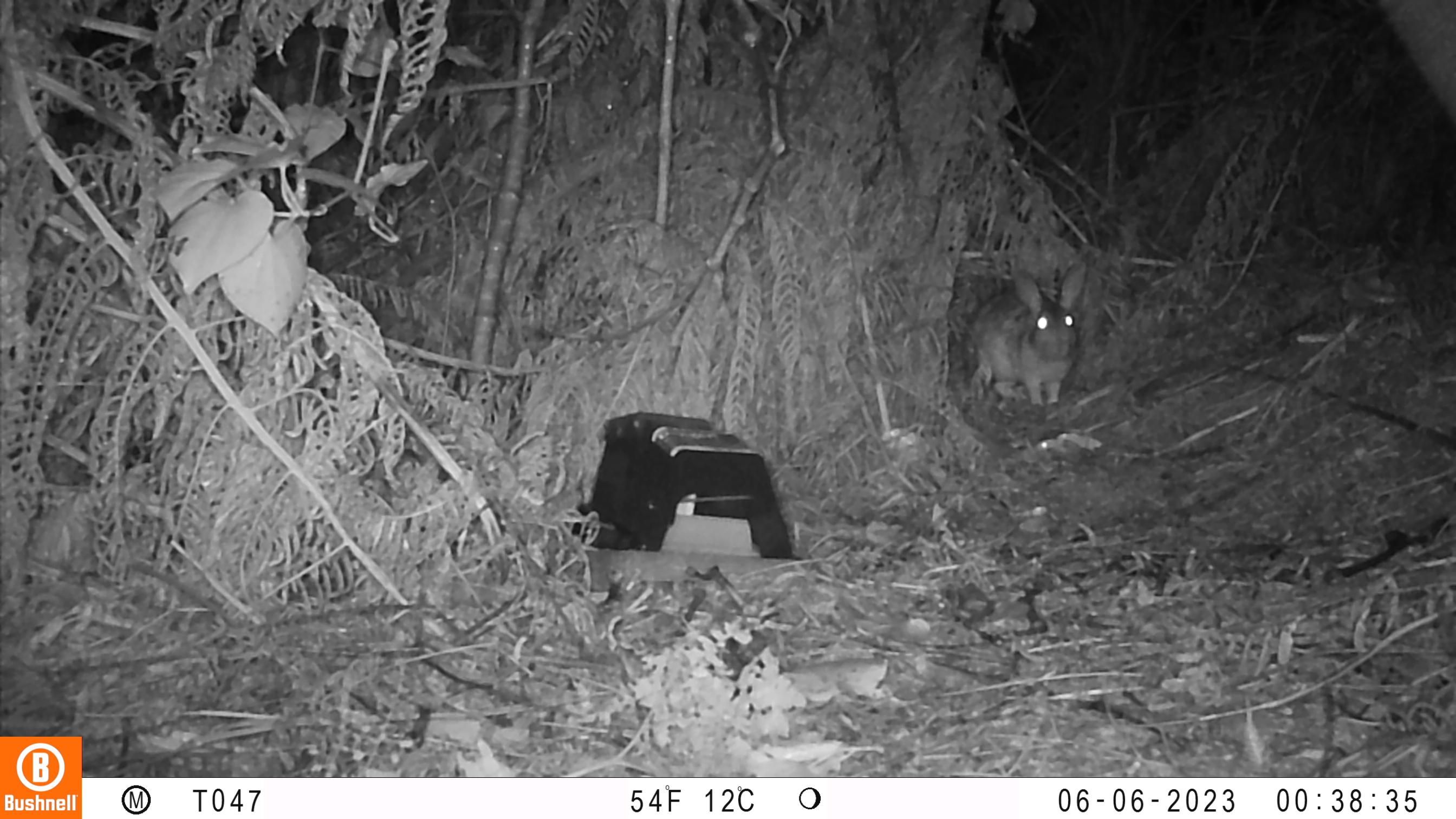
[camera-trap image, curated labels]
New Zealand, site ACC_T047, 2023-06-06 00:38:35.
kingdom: Animalia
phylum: Chordata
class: Mammalia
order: Lagomorpha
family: Leporidae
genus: Oryctolagus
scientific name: Oryctolagus cuniculus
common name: european rabbit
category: rabbit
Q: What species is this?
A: Rabbit (european rabbit) (Oryctolagus cuniculus).